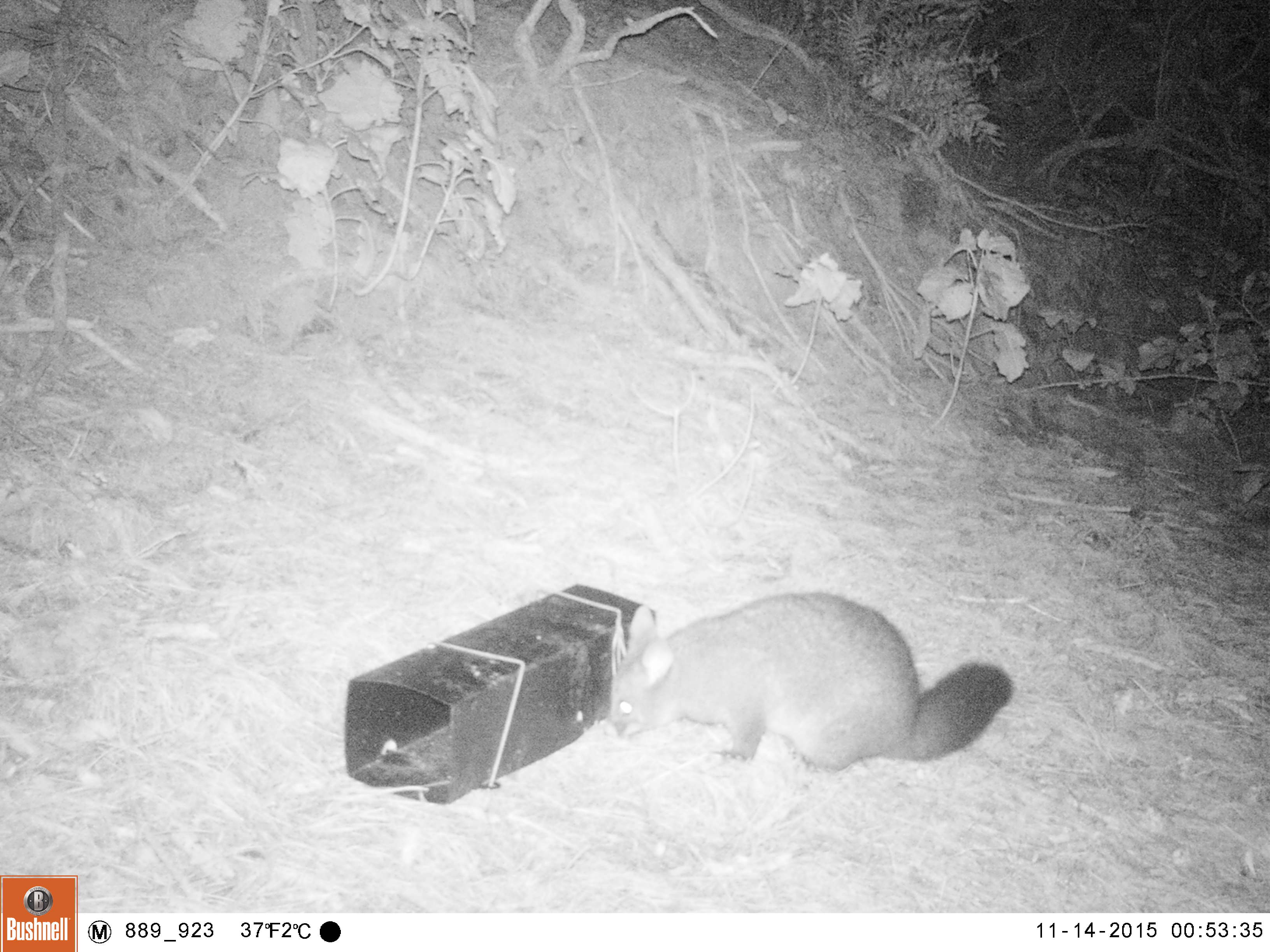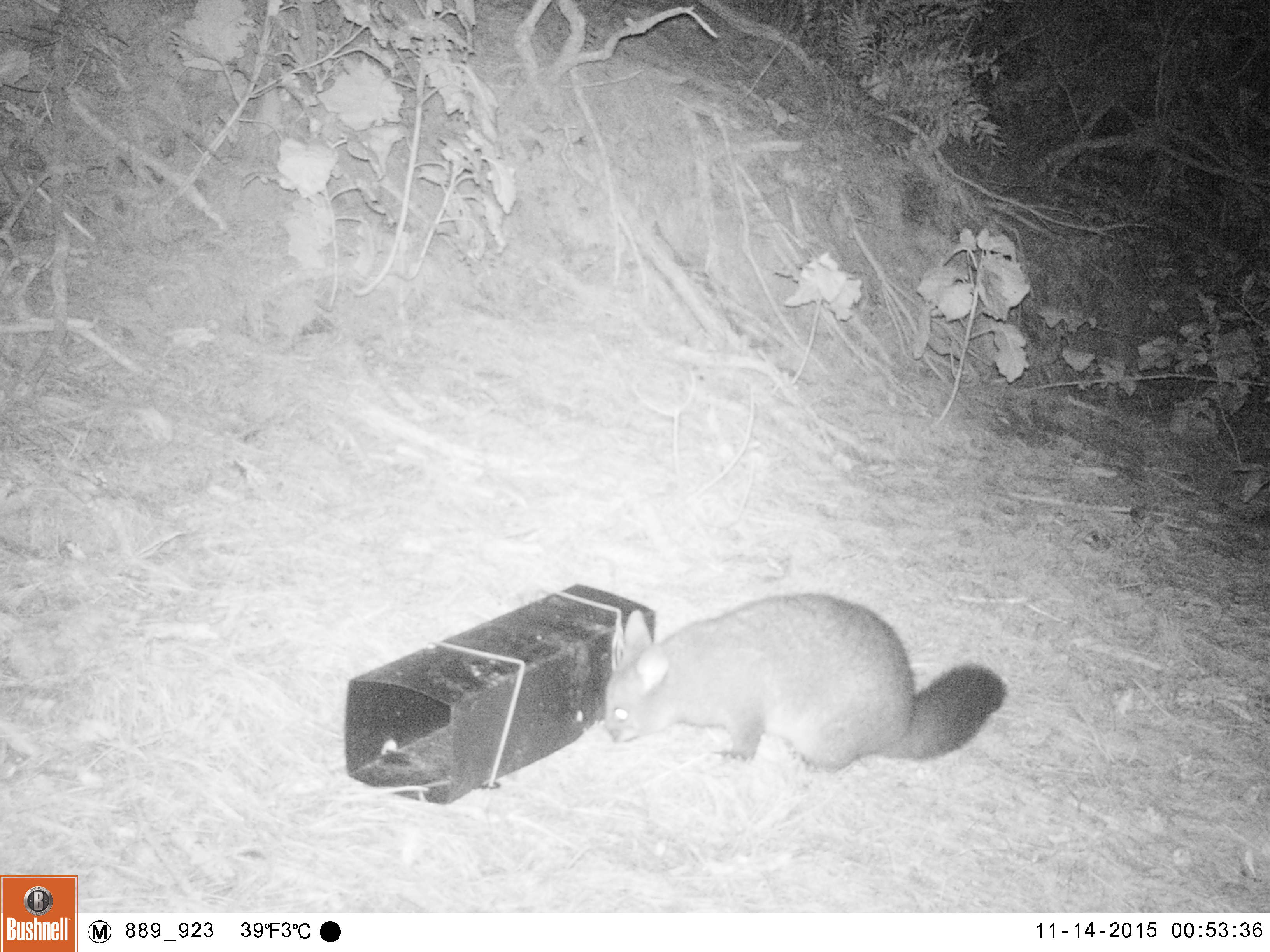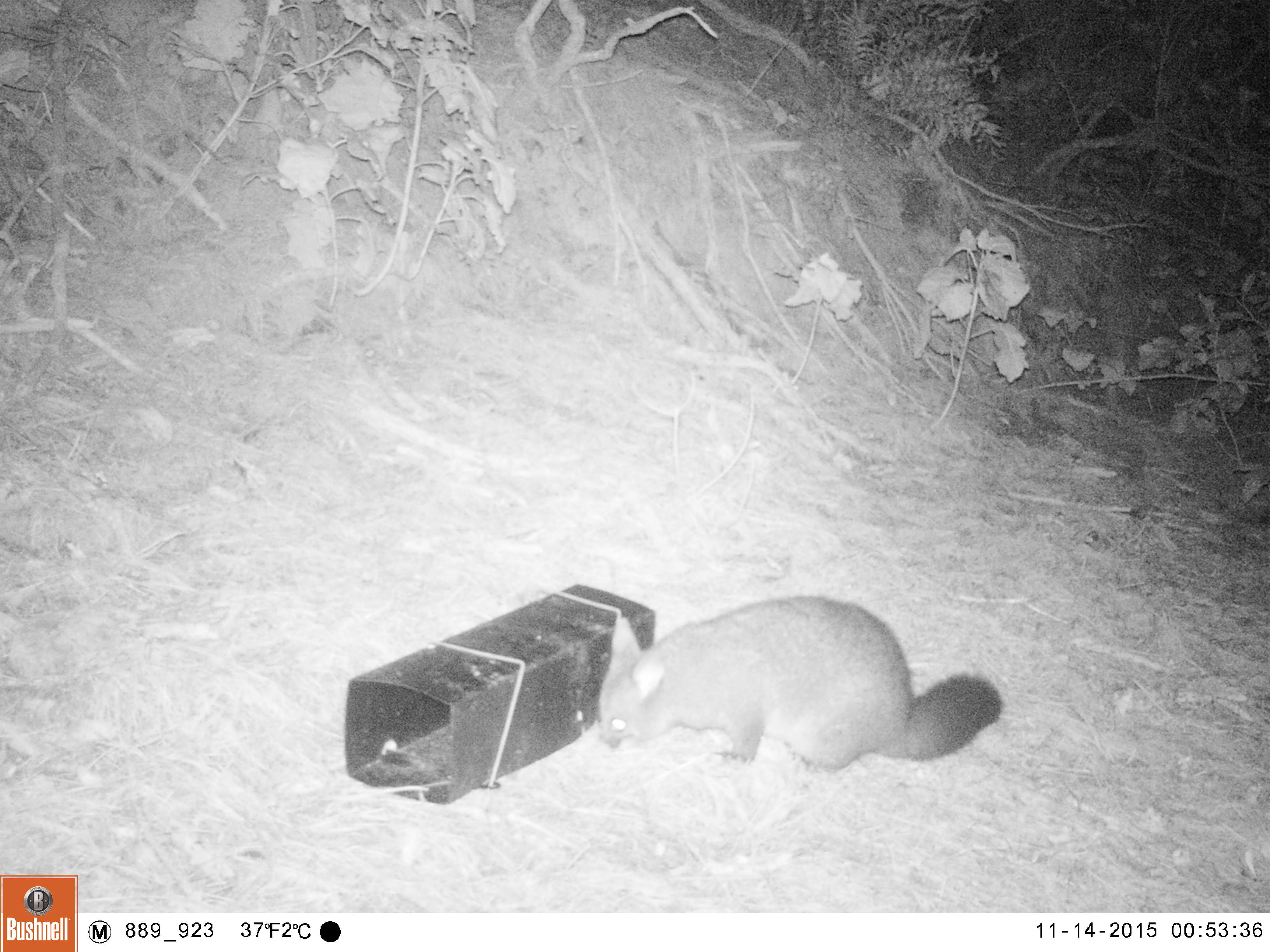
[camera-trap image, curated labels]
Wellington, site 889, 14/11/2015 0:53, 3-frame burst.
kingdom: Animalia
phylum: Chordata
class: Mammalia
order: Didelphimorphia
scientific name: Didelphimorphia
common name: possum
Possum (Didelphimorphia).